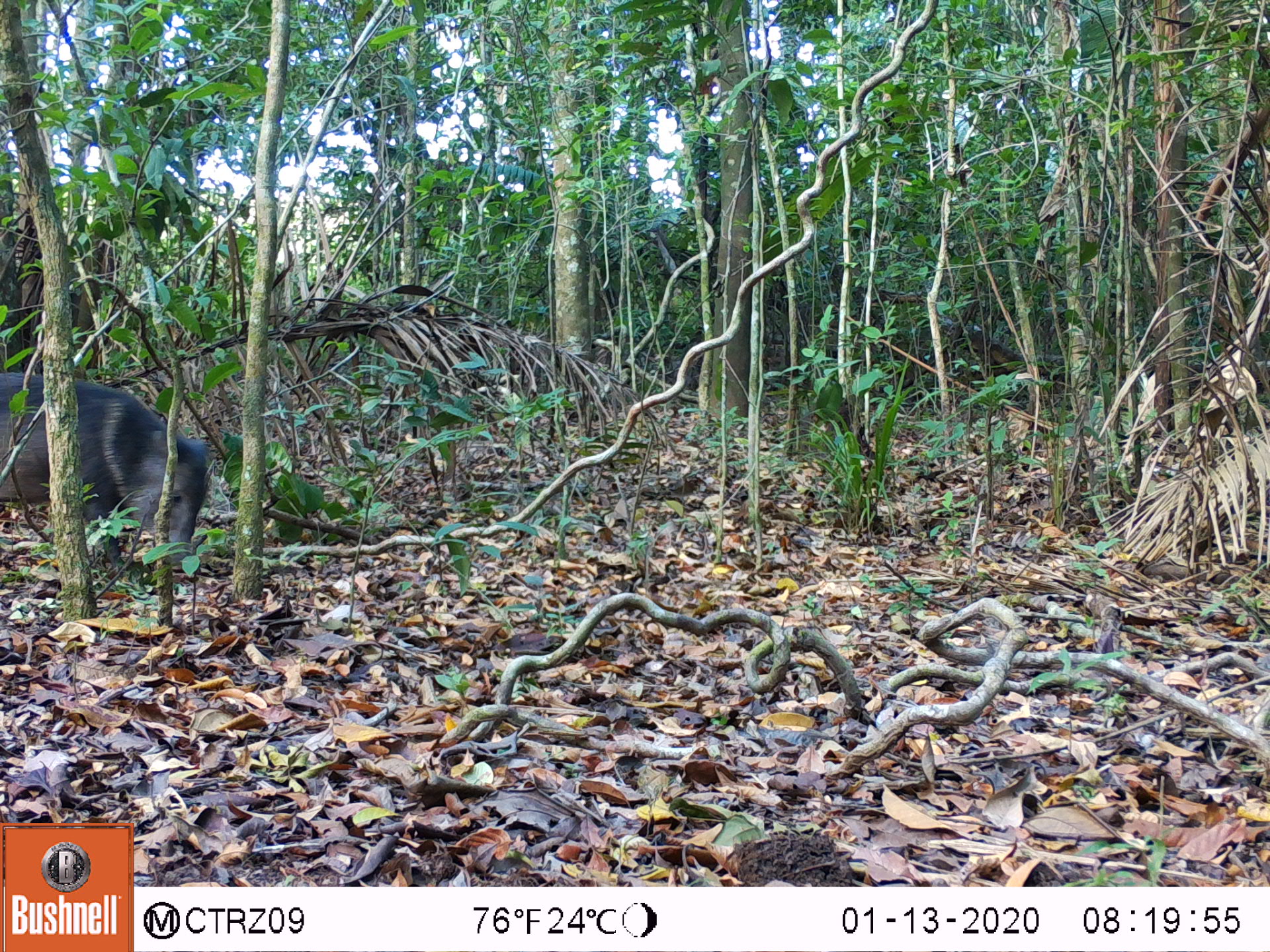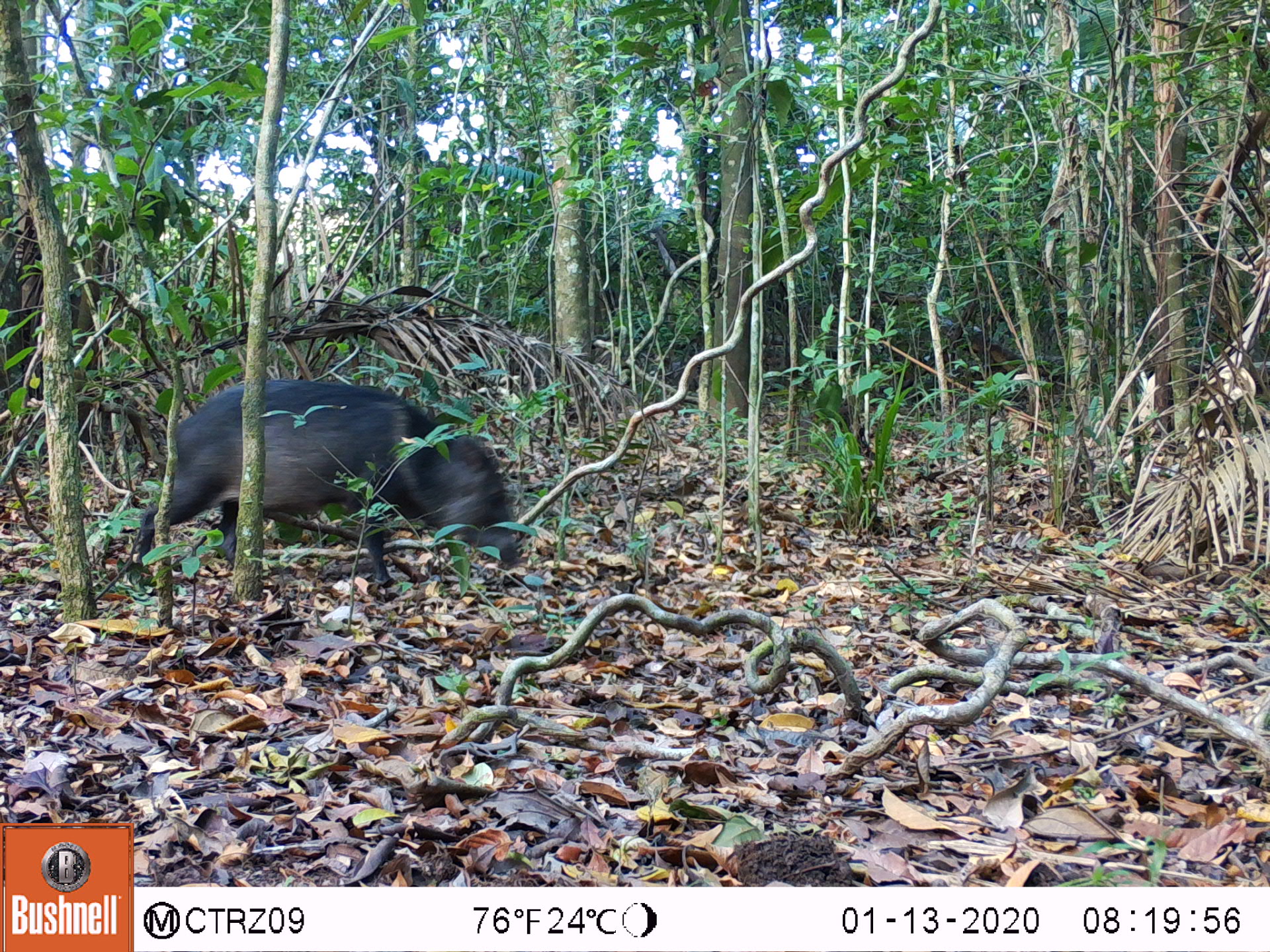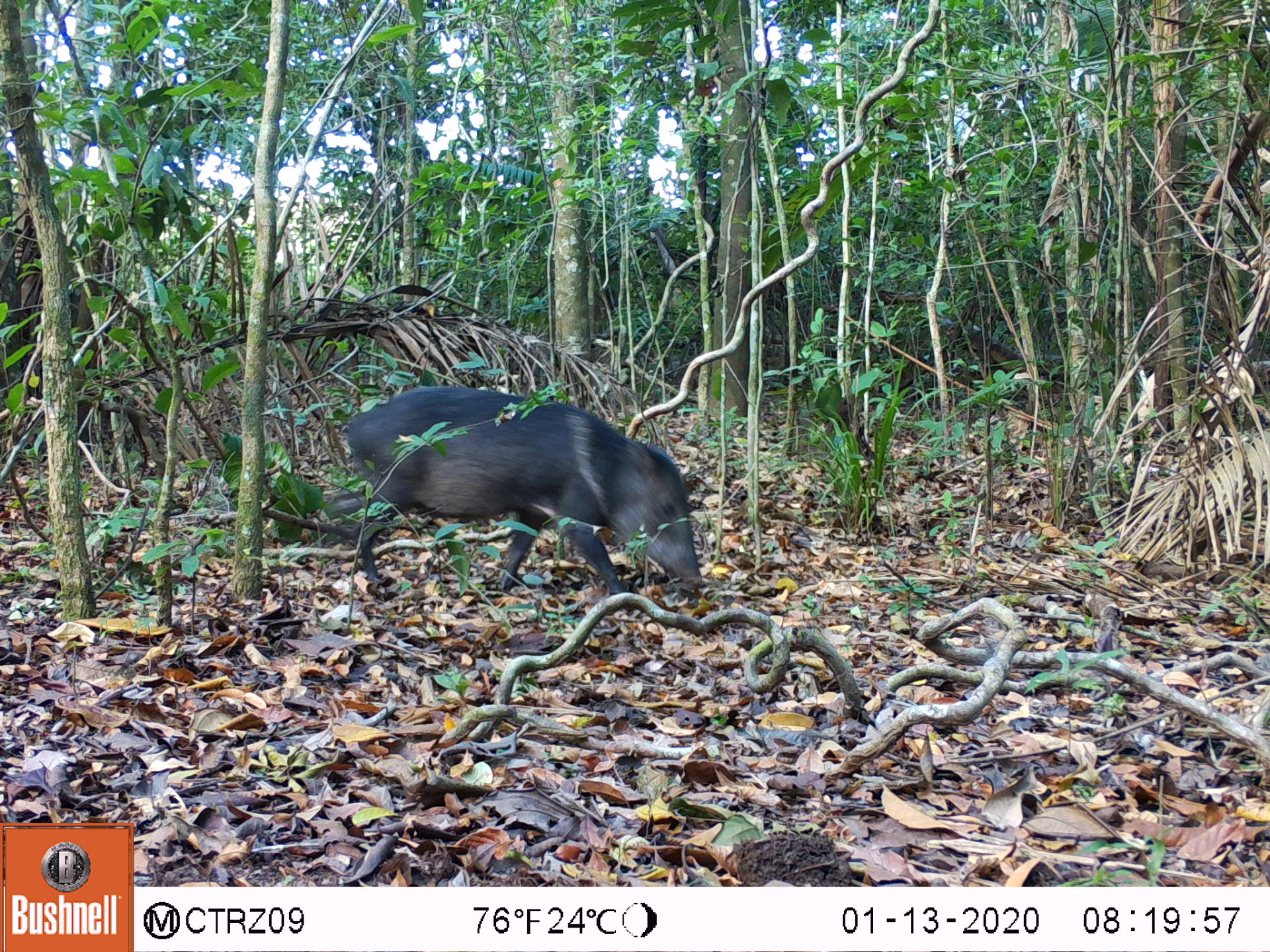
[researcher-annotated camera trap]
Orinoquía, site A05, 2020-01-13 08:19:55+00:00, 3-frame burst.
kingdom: Animalia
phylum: Chordata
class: Mammalia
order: Artiodactyla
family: Tayassuidae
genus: Pecari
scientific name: Pecari tajacu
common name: collared peccary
Collared peccary (Pecari tajacu).